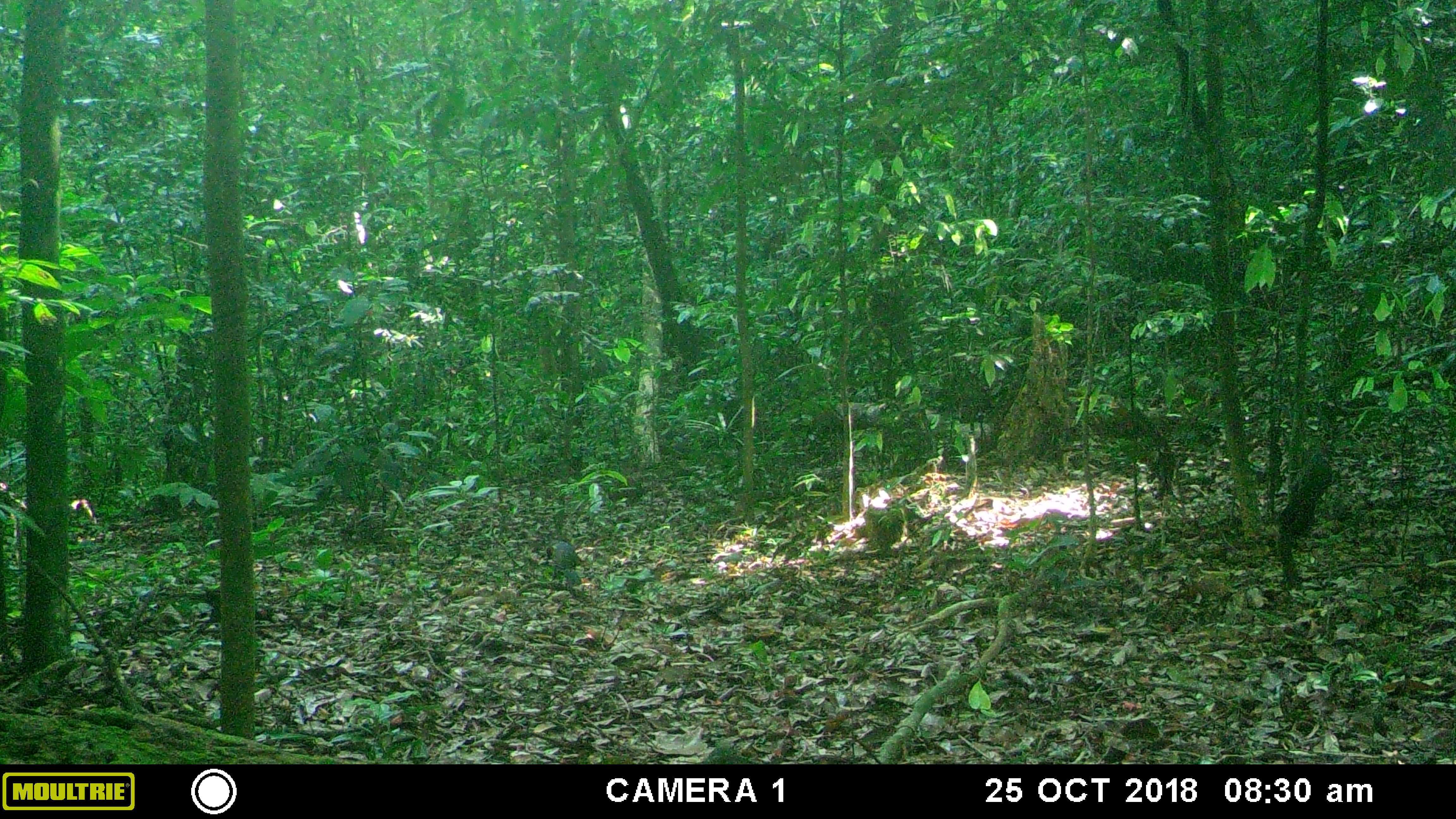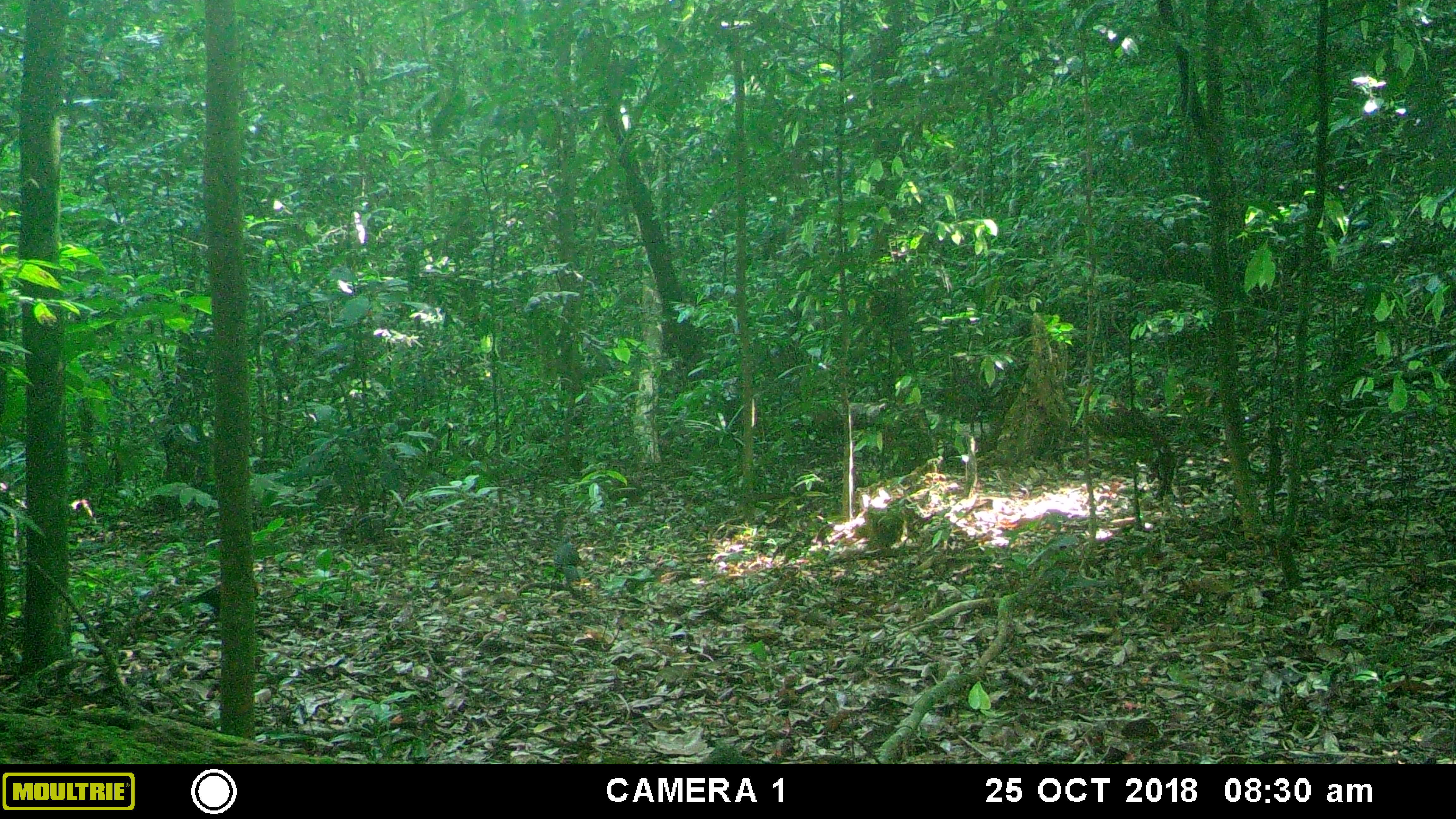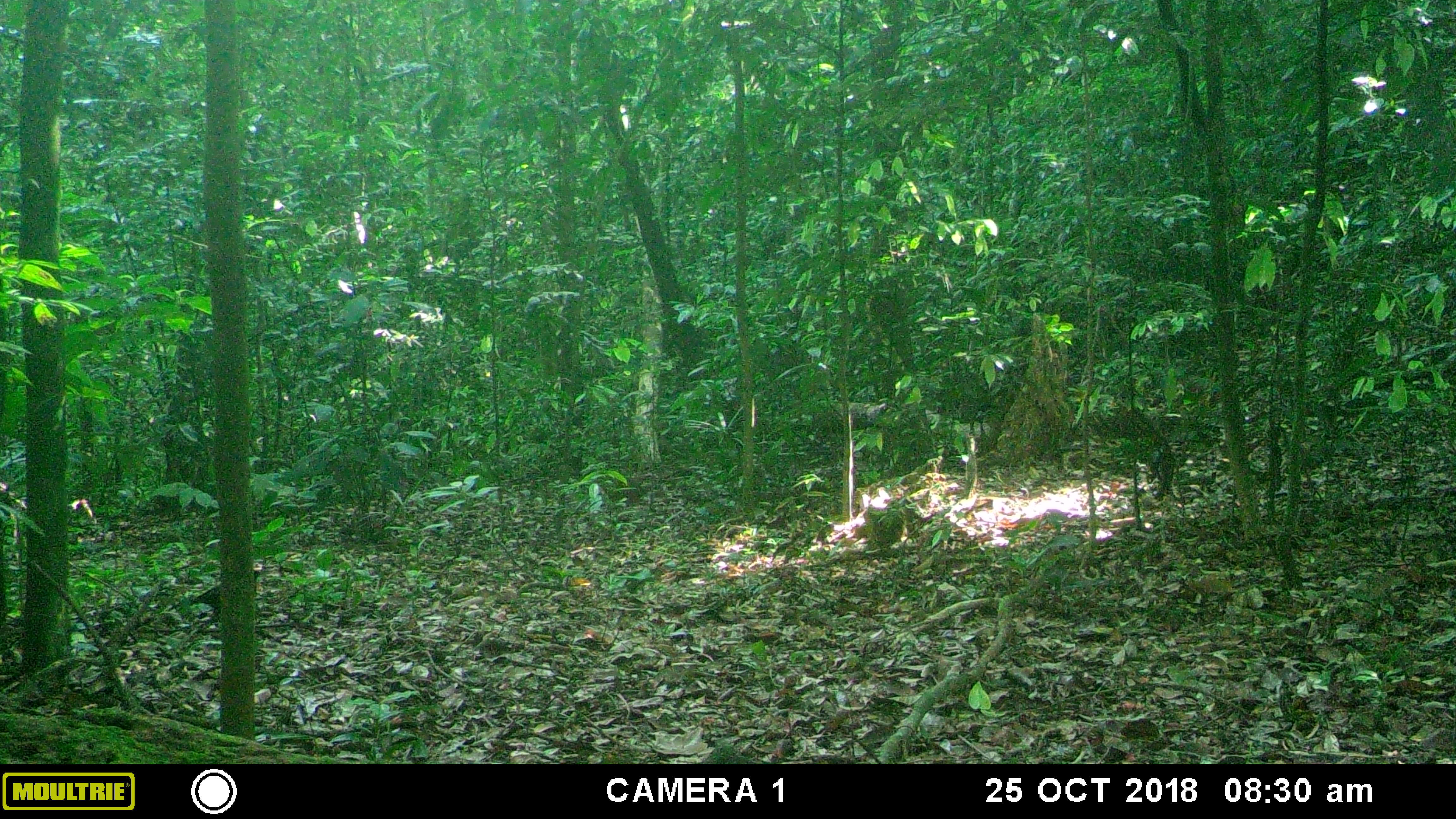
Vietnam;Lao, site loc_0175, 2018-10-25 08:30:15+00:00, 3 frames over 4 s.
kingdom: Animalia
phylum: Chordata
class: Aves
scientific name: Aves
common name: bird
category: unidentified bird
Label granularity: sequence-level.